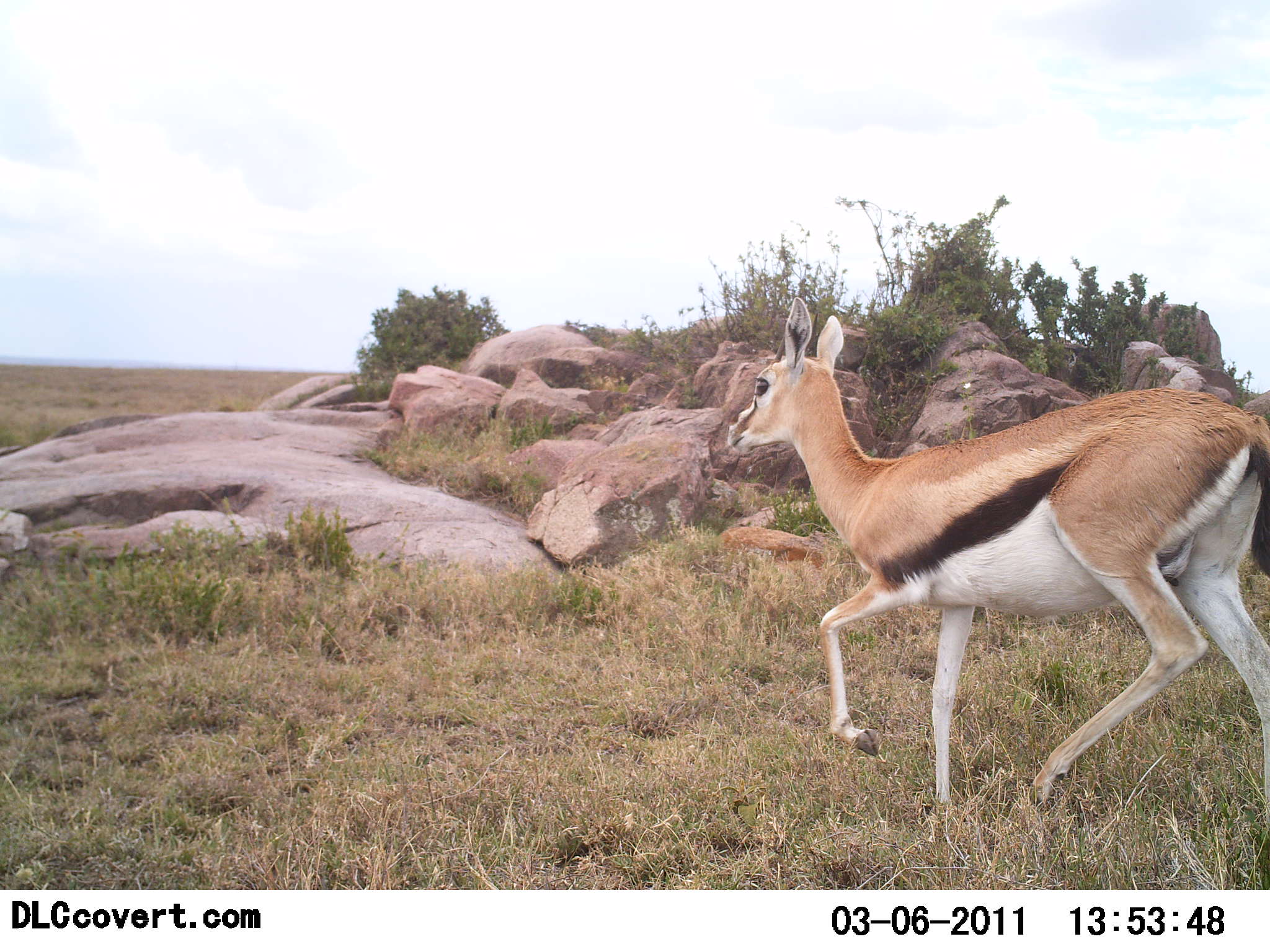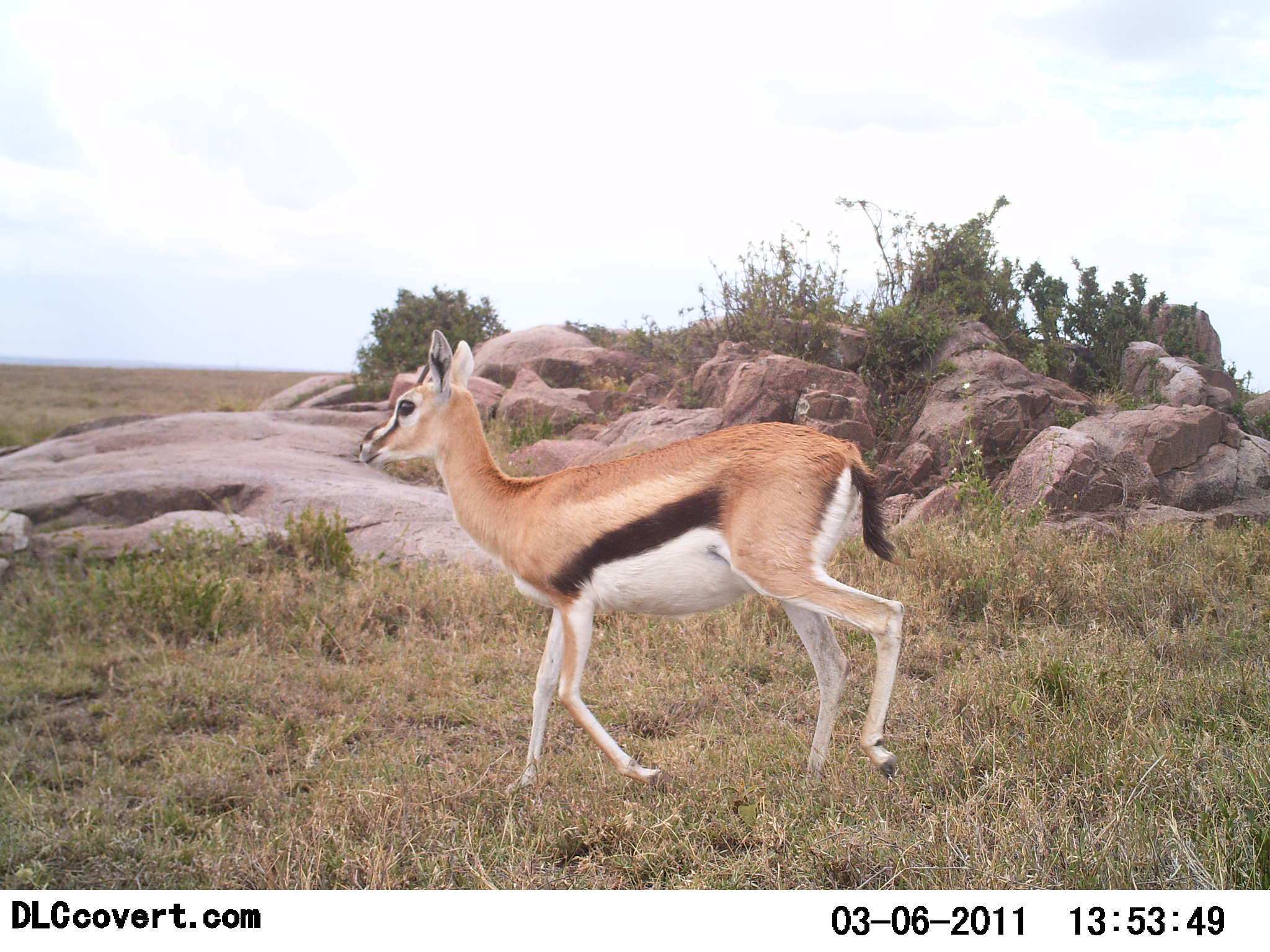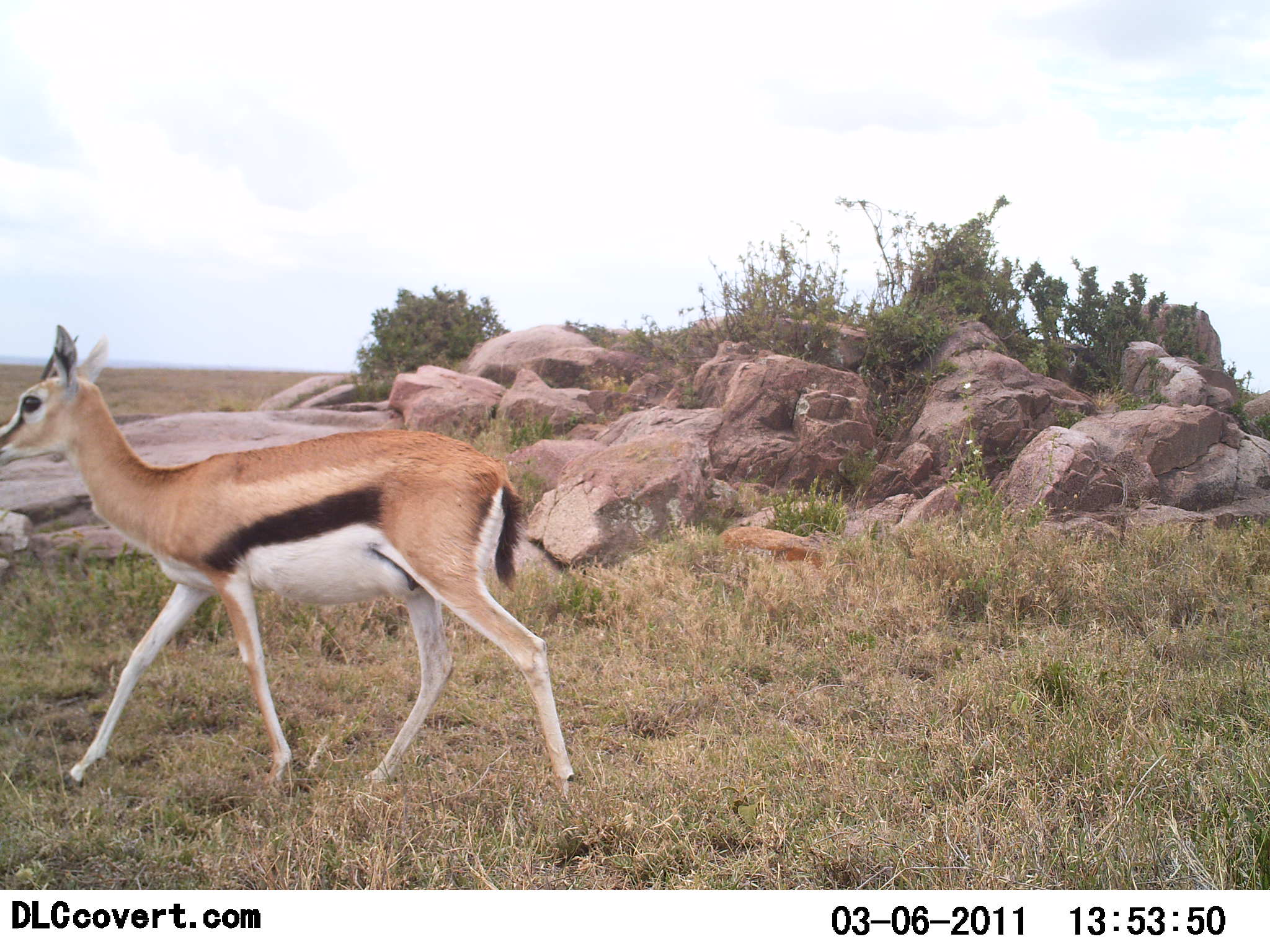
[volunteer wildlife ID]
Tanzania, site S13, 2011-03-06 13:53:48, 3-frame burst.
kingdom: Animalia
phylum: Chordata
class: Mammalia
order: Artiodactyla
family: Bovidae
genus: Eudorcas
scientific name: Eudorcas thomsonii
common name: thomson's gazelle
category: gazellethomsons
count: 1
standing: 7%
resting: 0%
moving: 100%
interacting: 0%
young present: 0%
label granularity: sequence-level